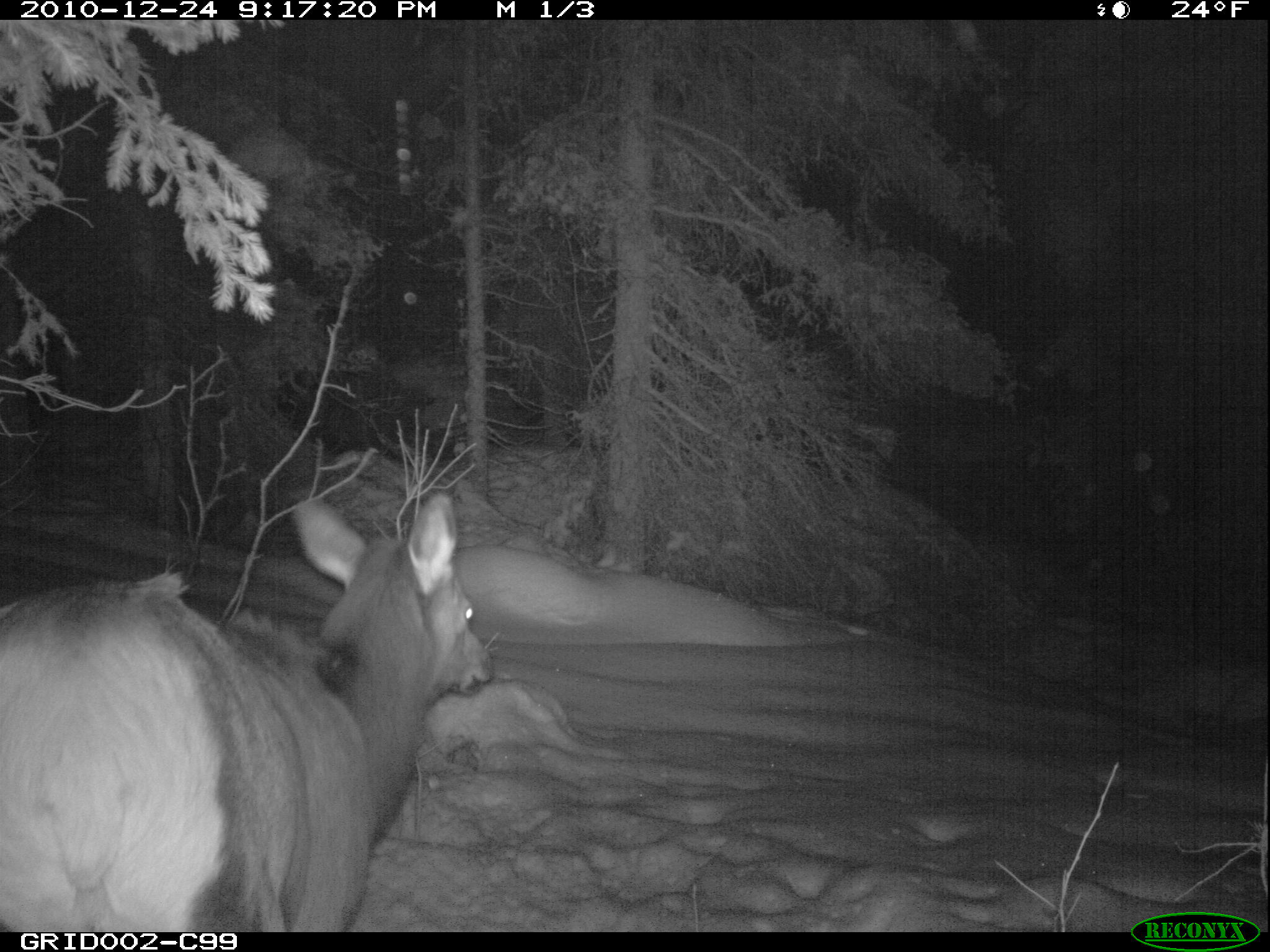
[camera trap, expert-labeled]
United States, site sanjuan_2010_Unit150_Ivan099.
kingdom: Animalia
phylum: Chordata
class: Mammalia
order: Artiodactyla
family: Cervidae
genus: Cervus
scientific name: Cervus elaphus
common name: red deer